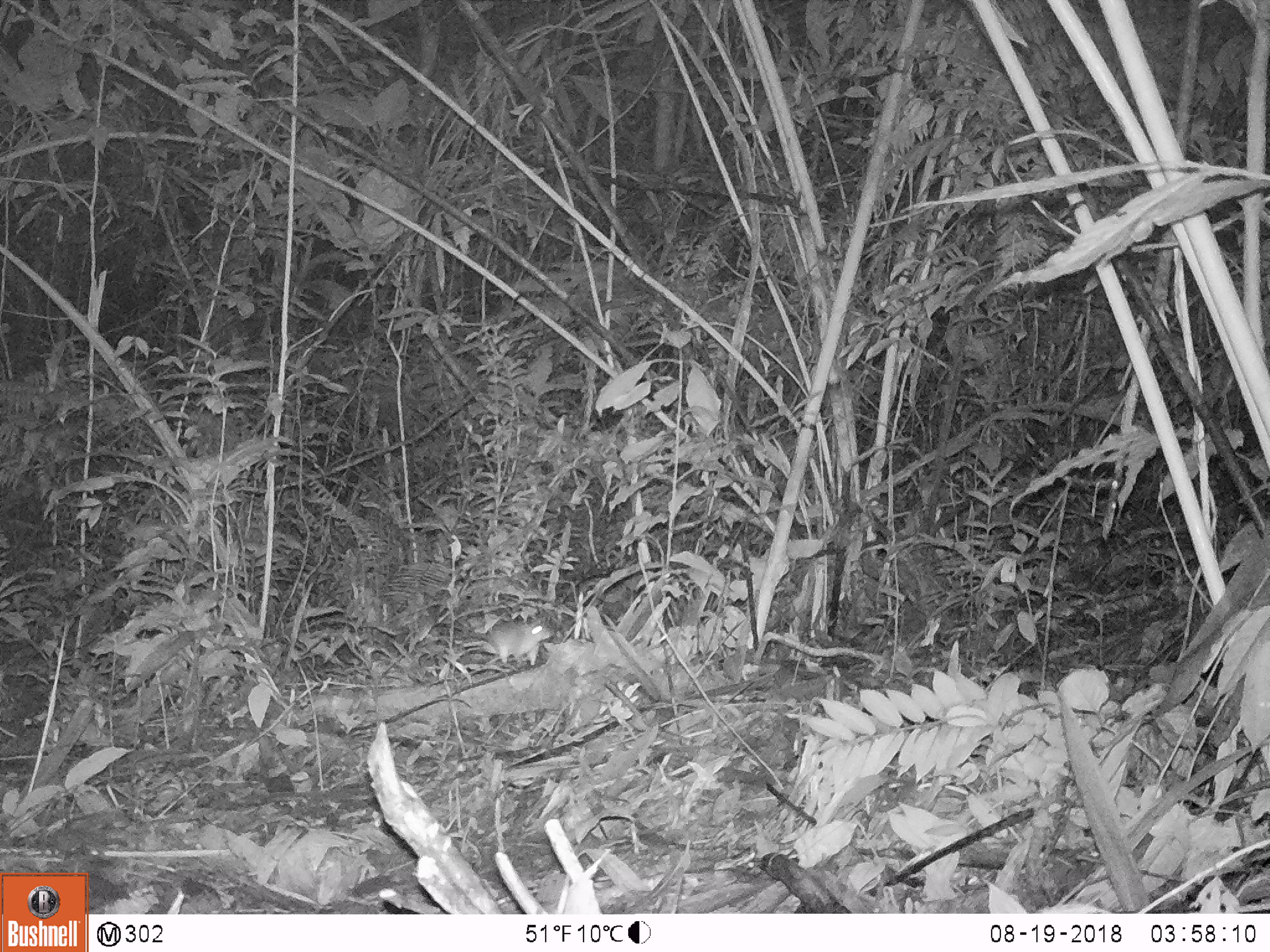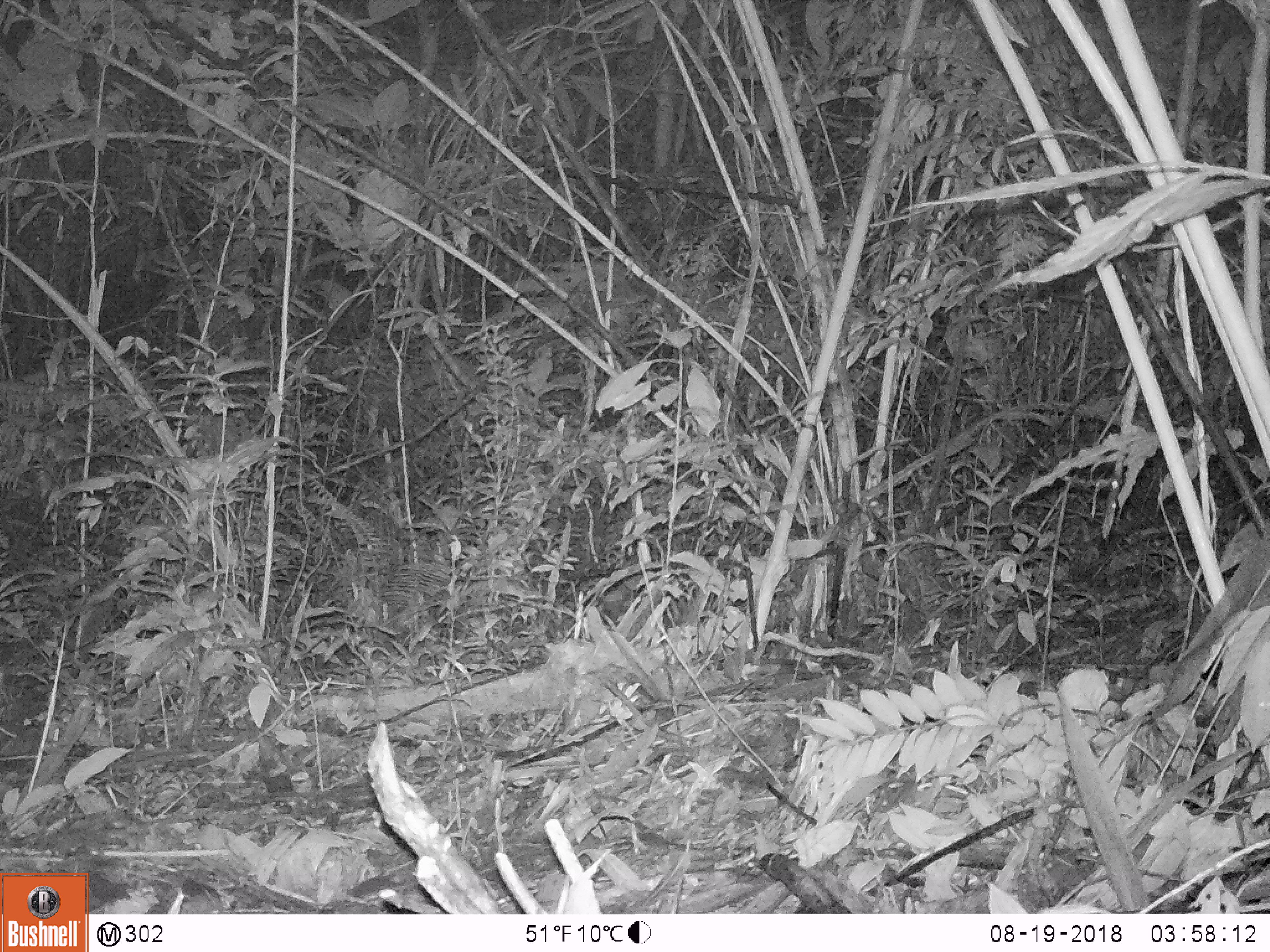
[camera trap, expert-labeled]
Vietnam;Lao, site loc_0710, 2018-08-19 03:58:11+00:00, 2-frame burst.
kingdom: Animalia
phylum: Chordata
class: Mammalia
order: Rodentia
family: Muridae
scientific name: Muridae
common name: old-world mice and rats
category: unidentified murid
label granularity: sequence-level